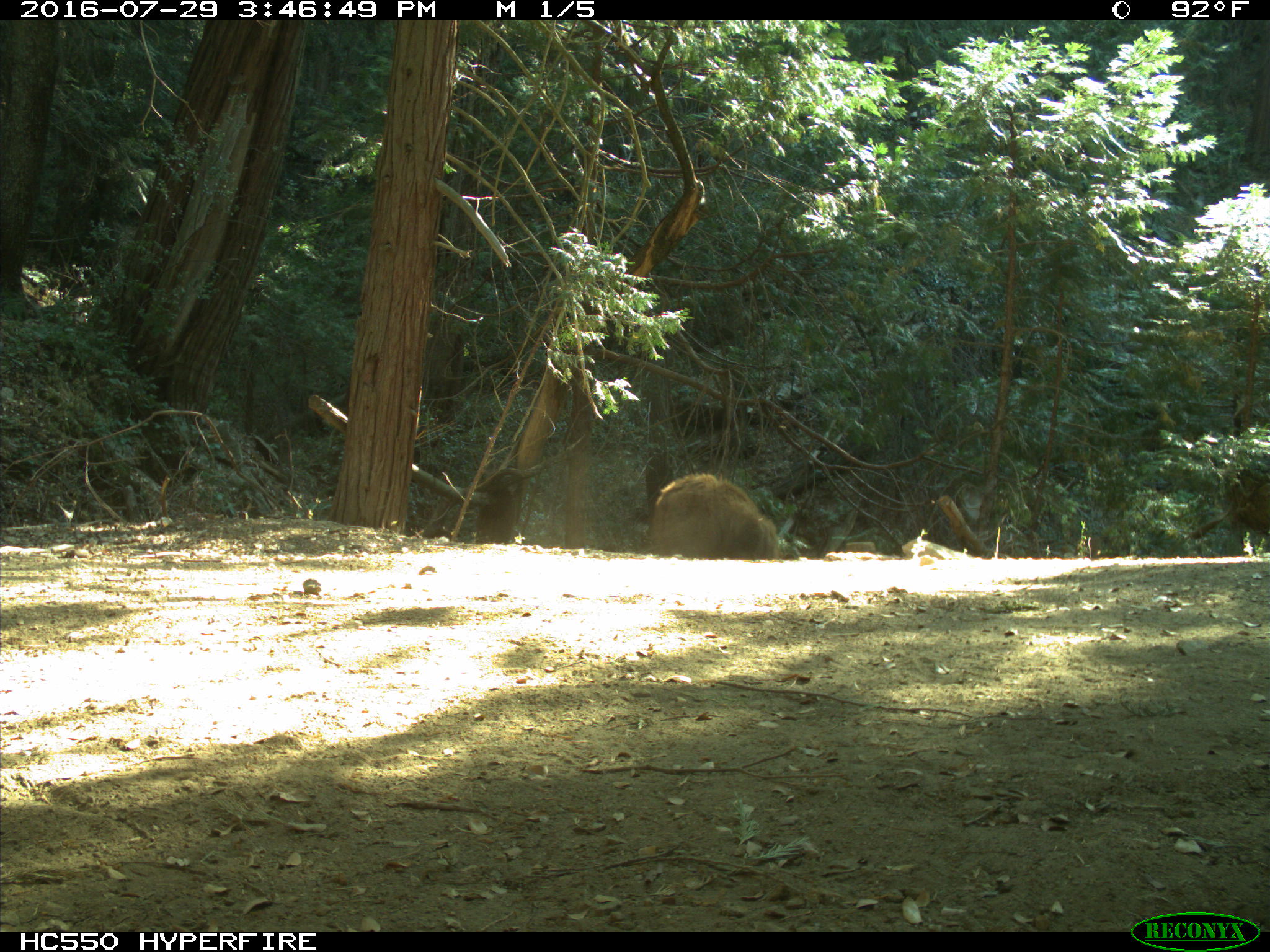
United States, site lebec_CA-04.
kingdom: Animalia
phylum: Chordata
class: Mammalia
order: Carnivora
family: Ursidae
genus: Ursus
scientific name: Ursus americanus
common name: american black bear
Ursus americanus (american black bear).